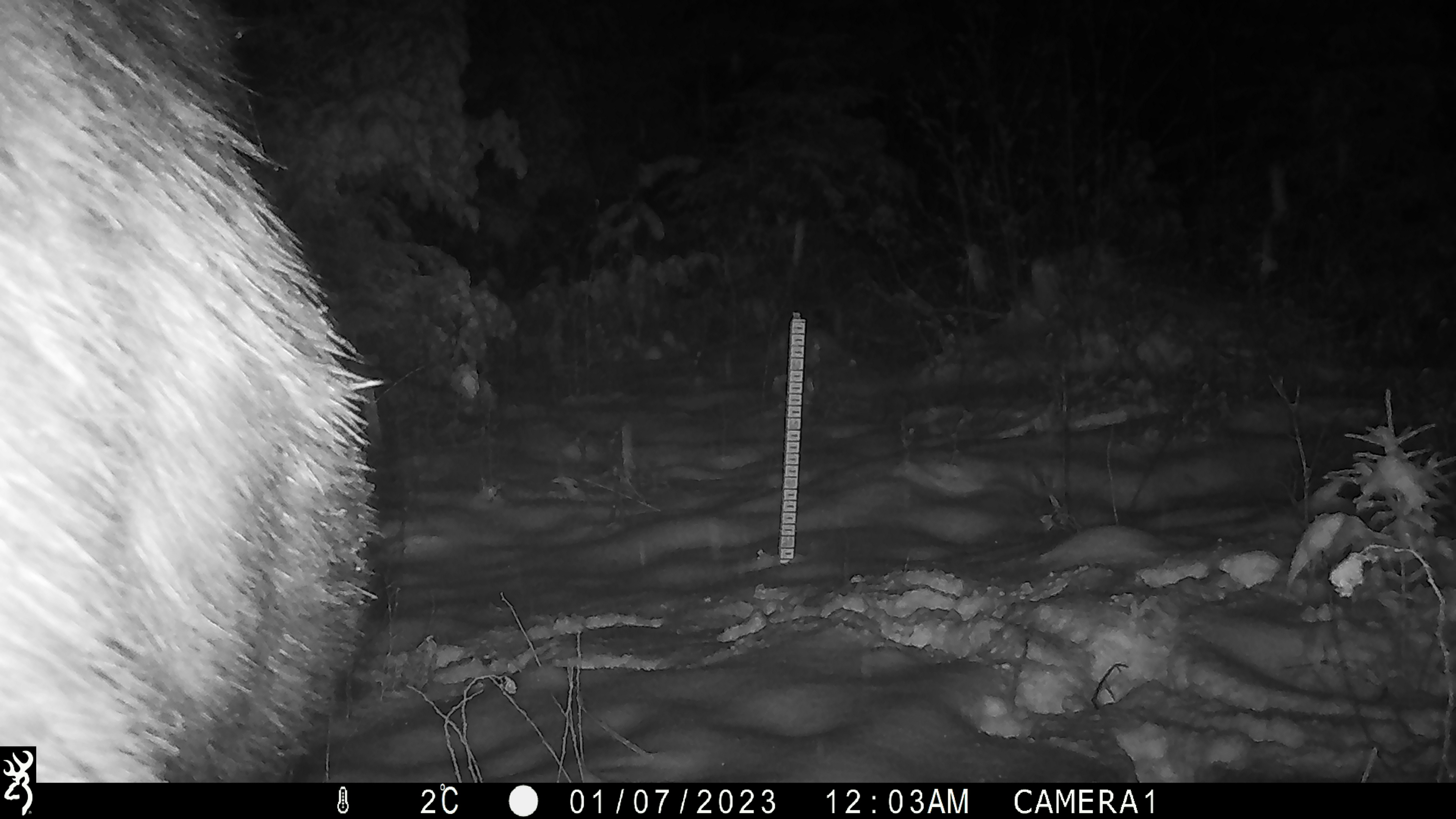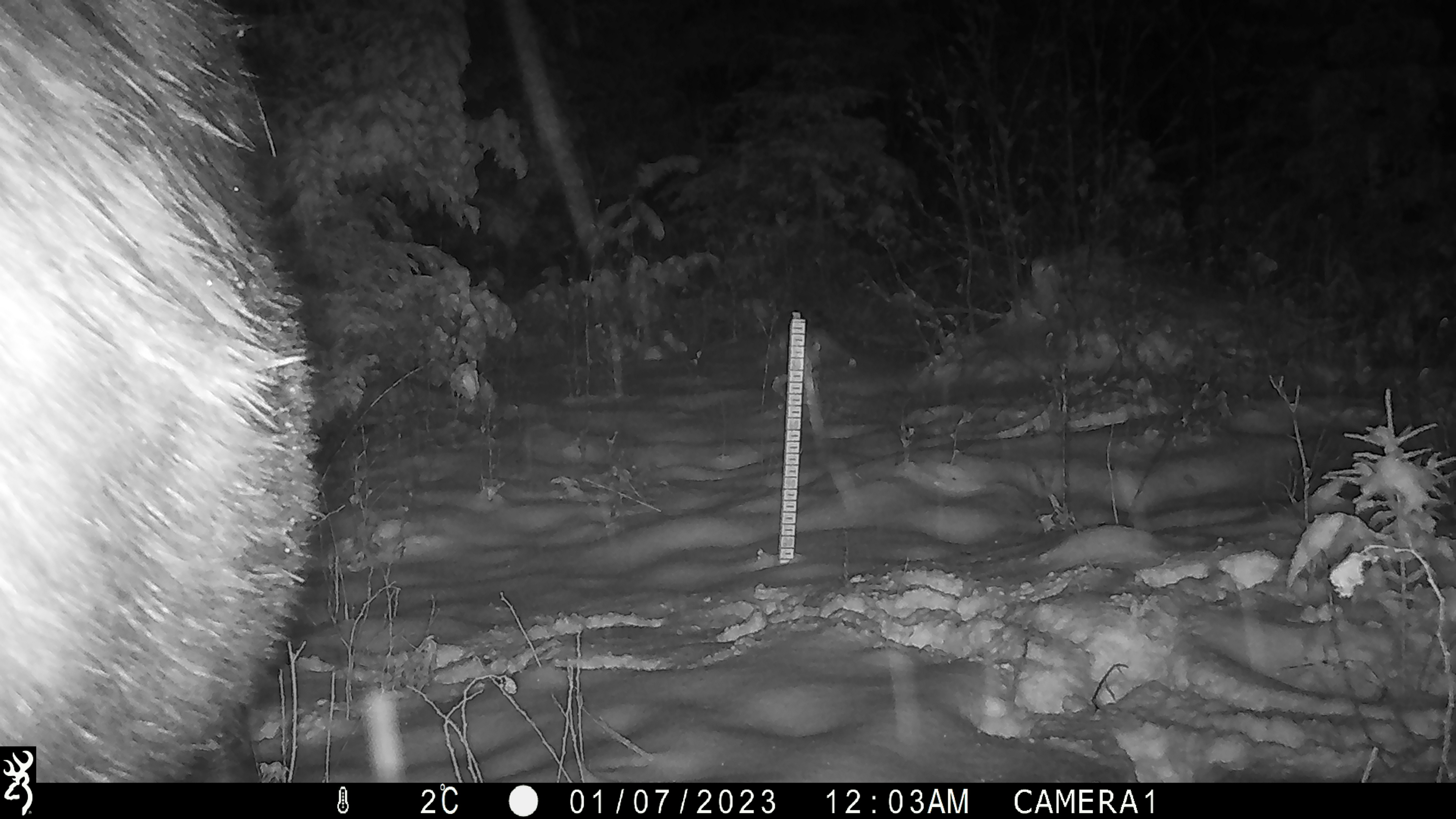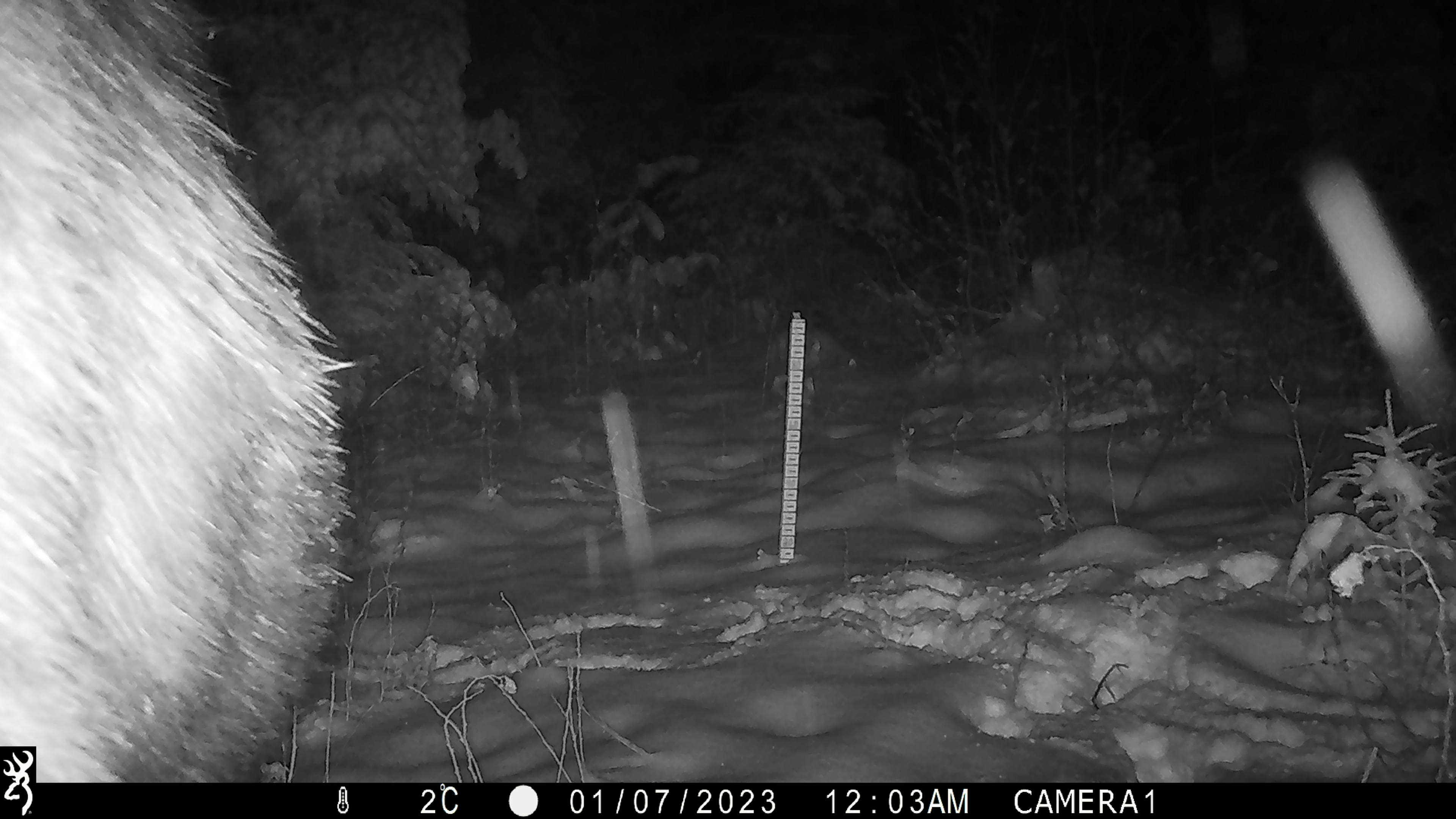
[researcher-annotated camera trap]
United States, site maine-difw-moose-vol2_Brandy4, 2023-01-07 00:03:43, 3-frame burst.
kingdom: Animalia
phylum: Chordata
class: Mammalia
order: Artiodactyla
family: Cervidae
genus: Alces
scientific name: Alces alces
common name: moose